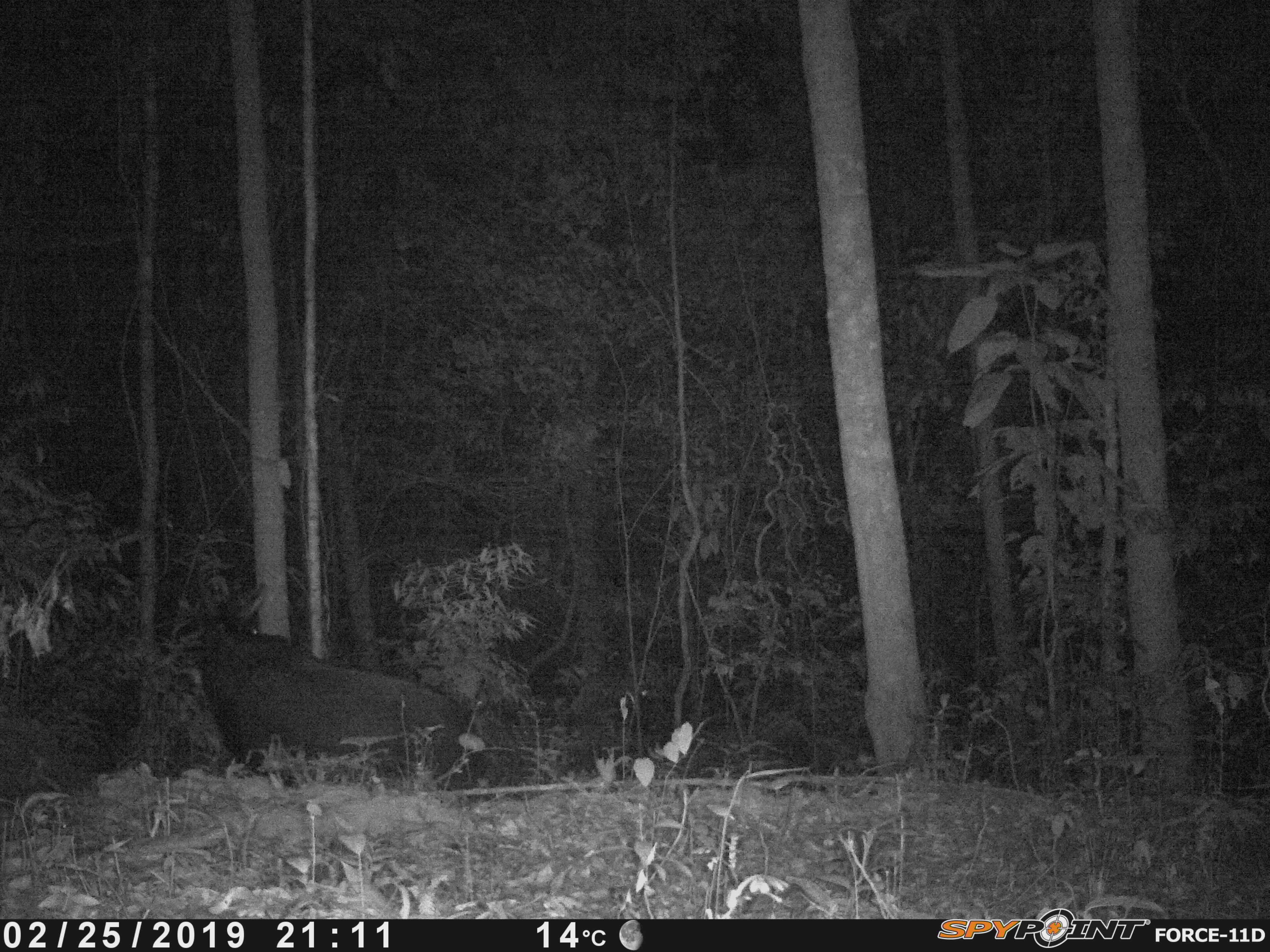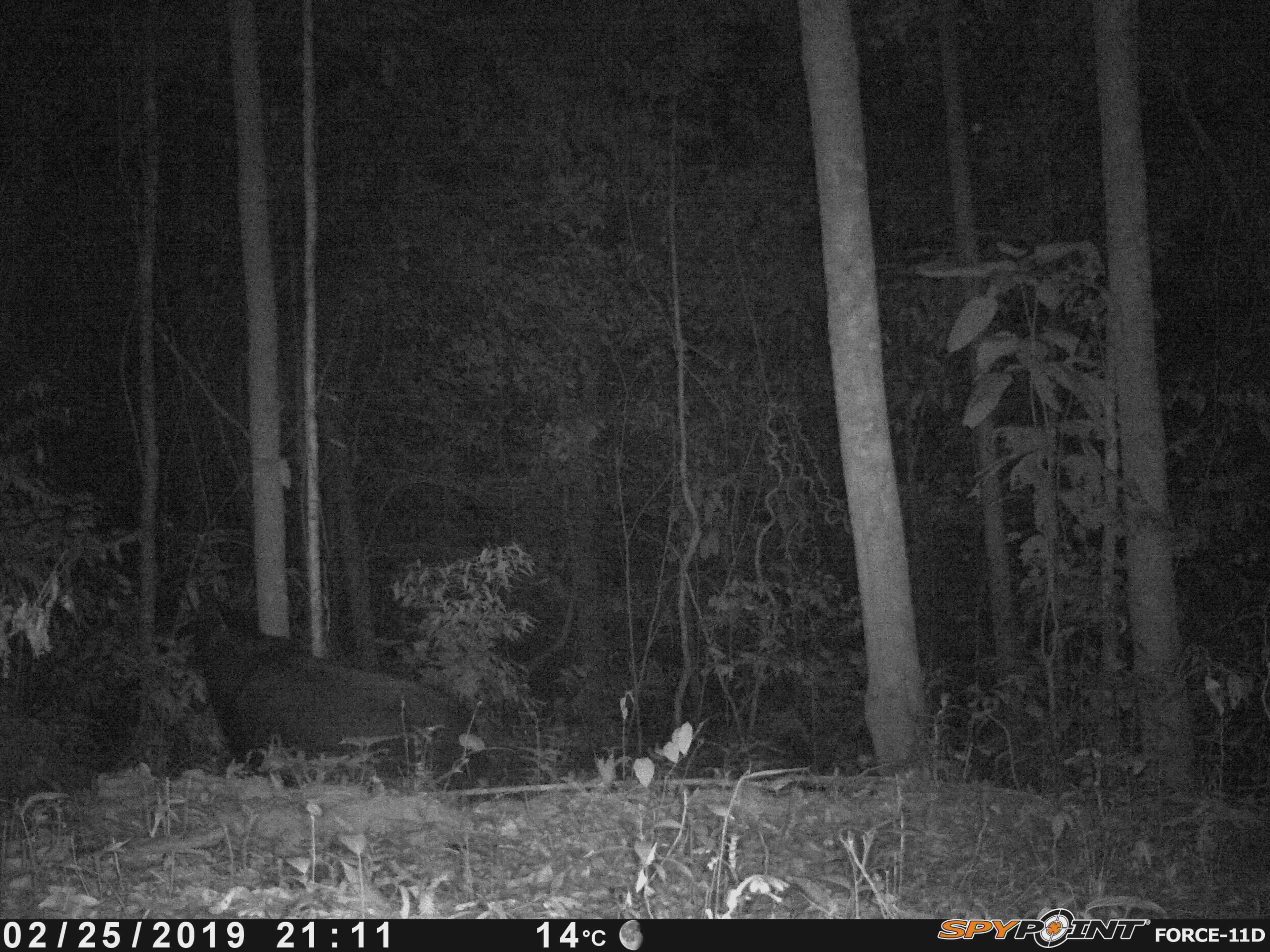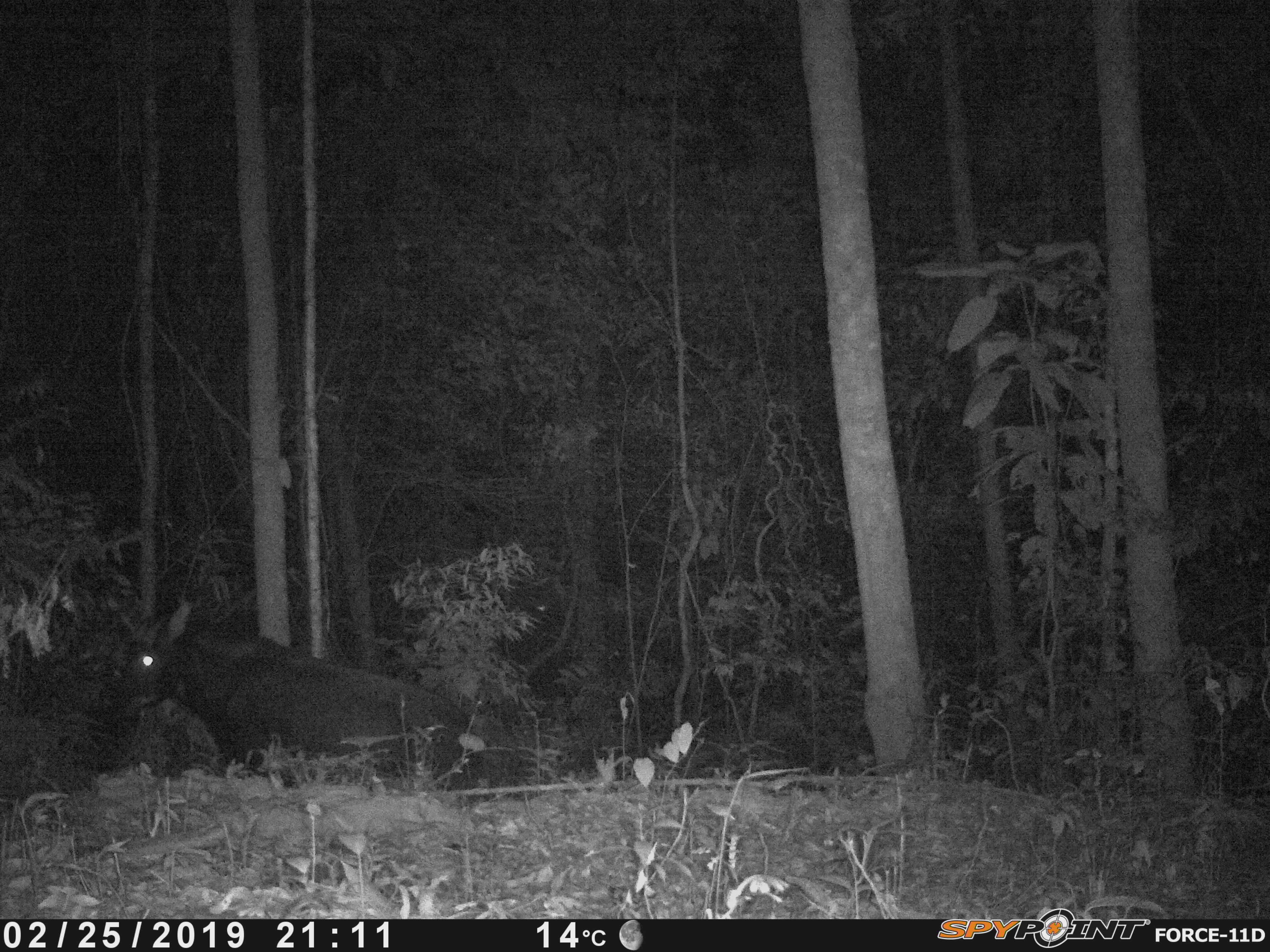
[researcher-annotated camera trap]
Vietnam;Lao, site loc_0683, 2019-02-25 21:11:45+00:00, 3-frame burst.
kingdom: Animalia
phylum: Chordata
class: Mammalia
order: Artiodactyla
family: Bovidae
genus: Capricornis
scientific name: Capricornis sumatraensis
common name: chinese serow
Chinese serow (Capricornis sumatraensis). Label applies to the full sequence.